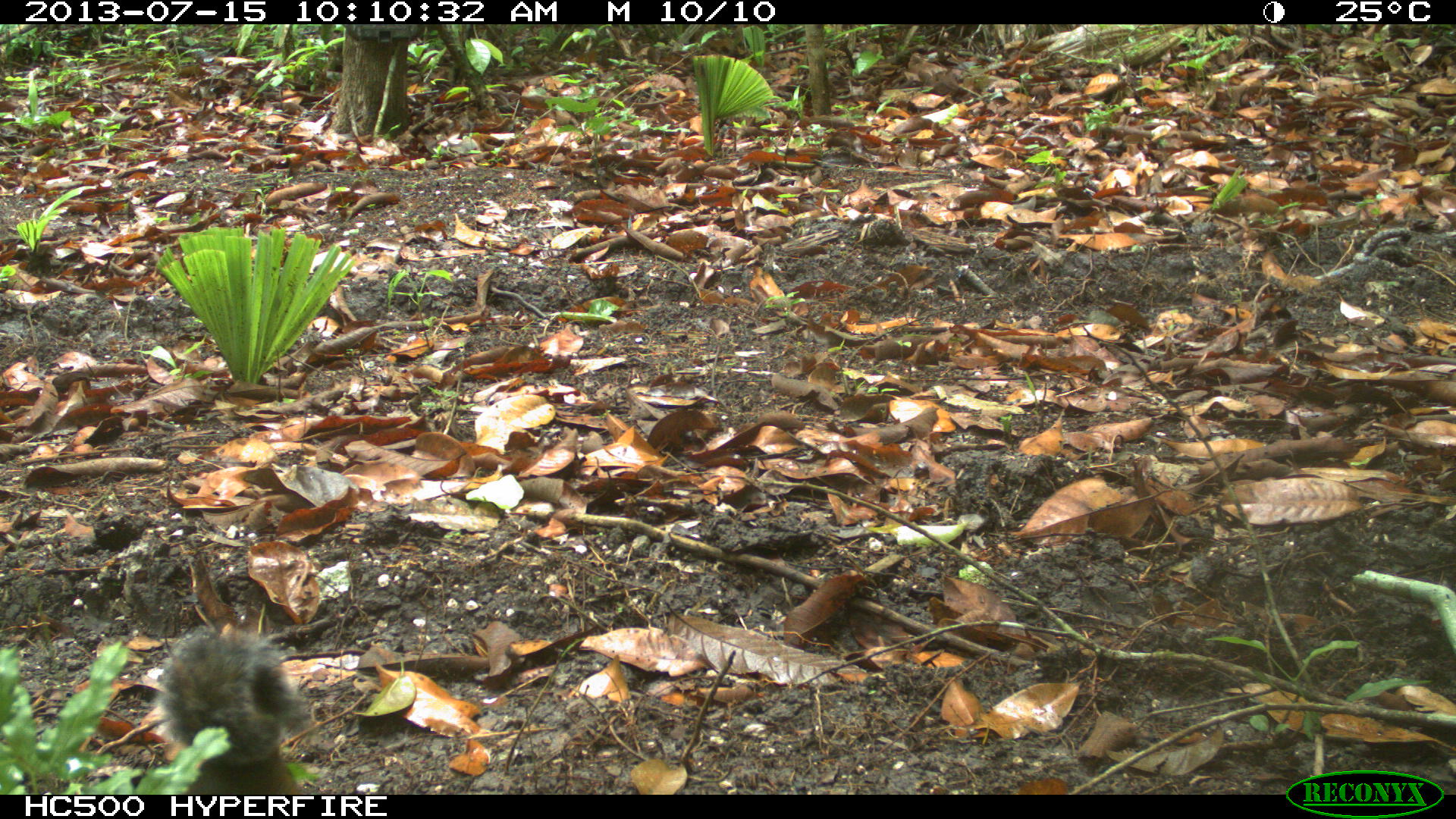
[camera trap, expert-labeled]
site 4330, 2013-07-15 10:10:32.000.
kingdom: Animalia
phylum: Chordata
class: Mammalia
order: Rodentia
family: Sciuridae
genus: Sciurus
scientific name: Sciurus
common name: squirrel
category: sciurus sp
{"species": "sciurus sp (squirrel) (Sciurus)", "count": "1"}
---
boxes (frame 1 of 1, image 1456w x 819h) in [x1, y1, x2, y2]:
sciurus sp: [151, 625, 306, 795]